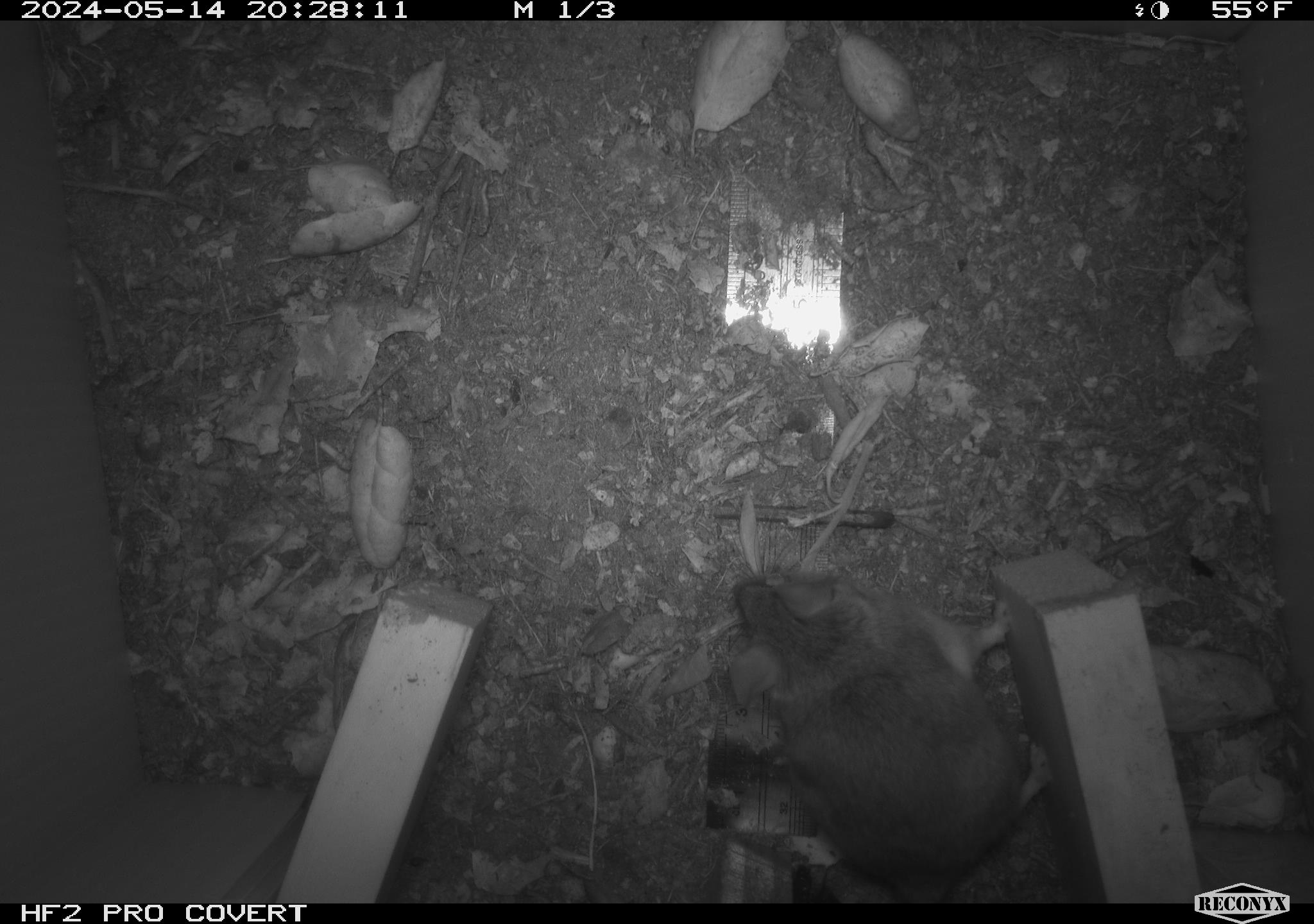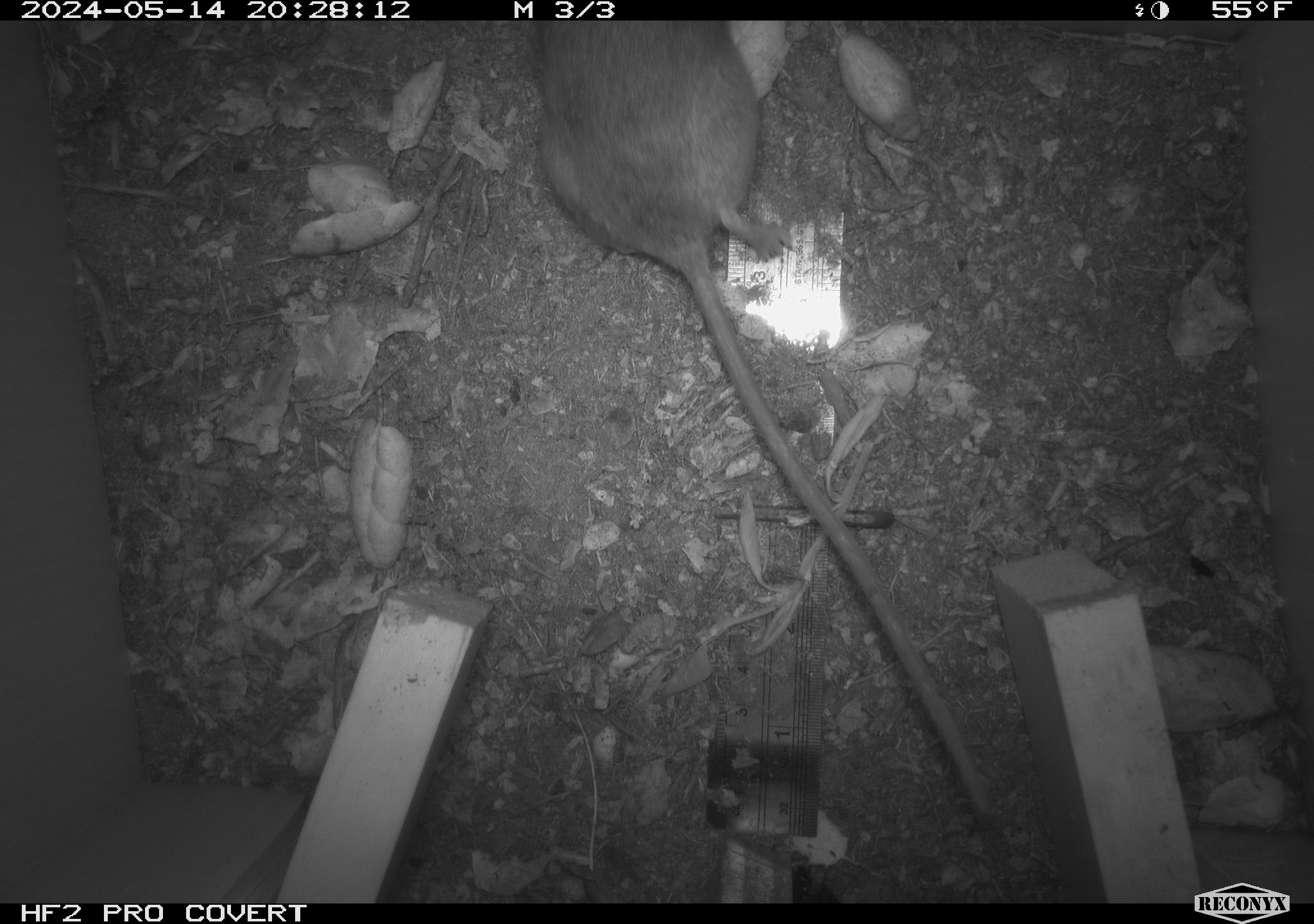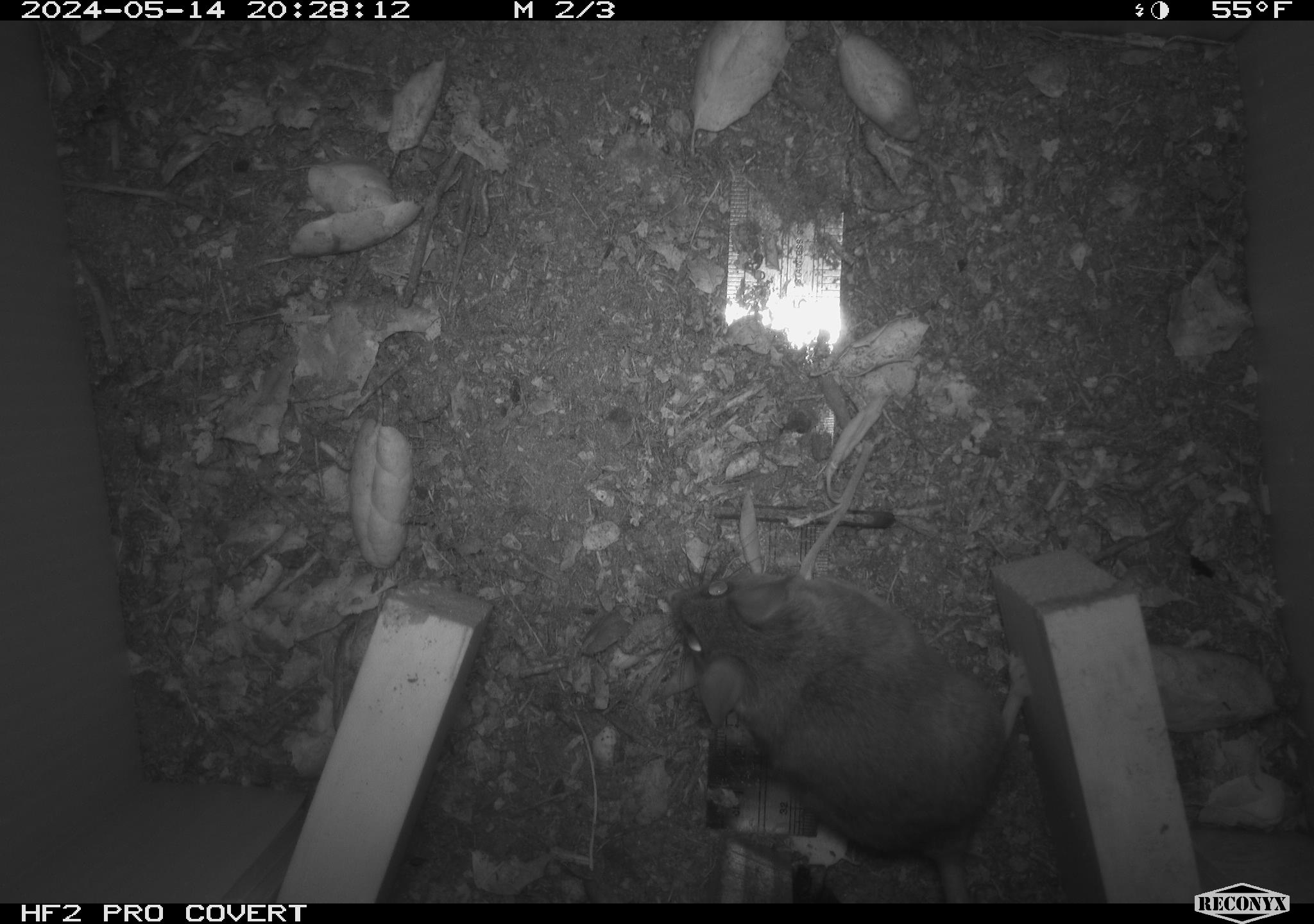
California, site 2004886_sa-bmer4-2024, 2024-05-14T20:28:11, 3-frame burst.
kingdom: Animalia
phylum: Chordata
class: Mammalia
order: Rodentia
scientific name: Rodentia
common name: mouse species